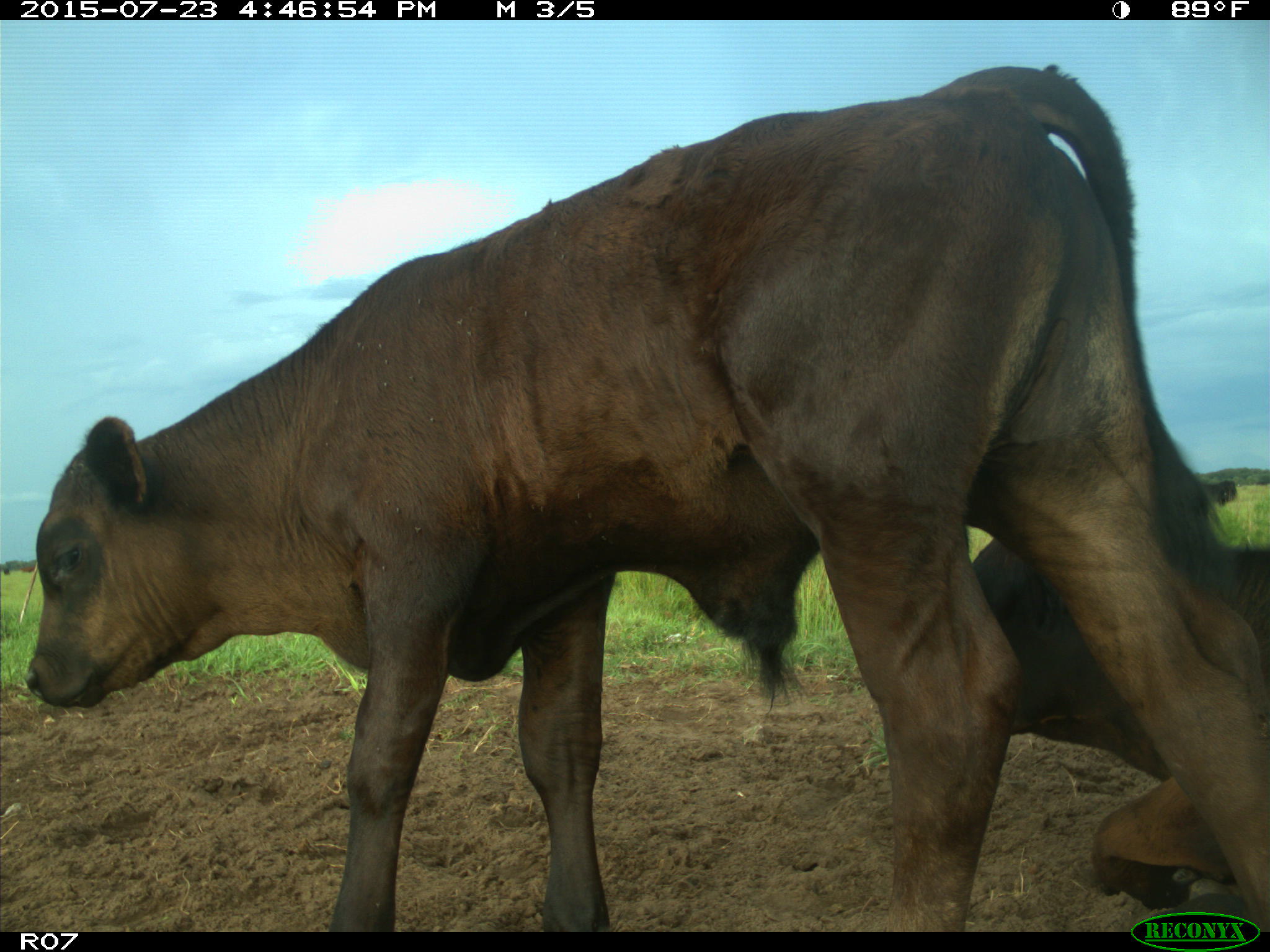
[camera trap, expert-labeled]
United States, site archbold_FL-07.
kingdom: Animalia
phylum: Chordata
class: Mammalia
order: Artiodactyla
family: Bovidae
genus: Bos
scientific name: Bos taurus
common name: domestic cow